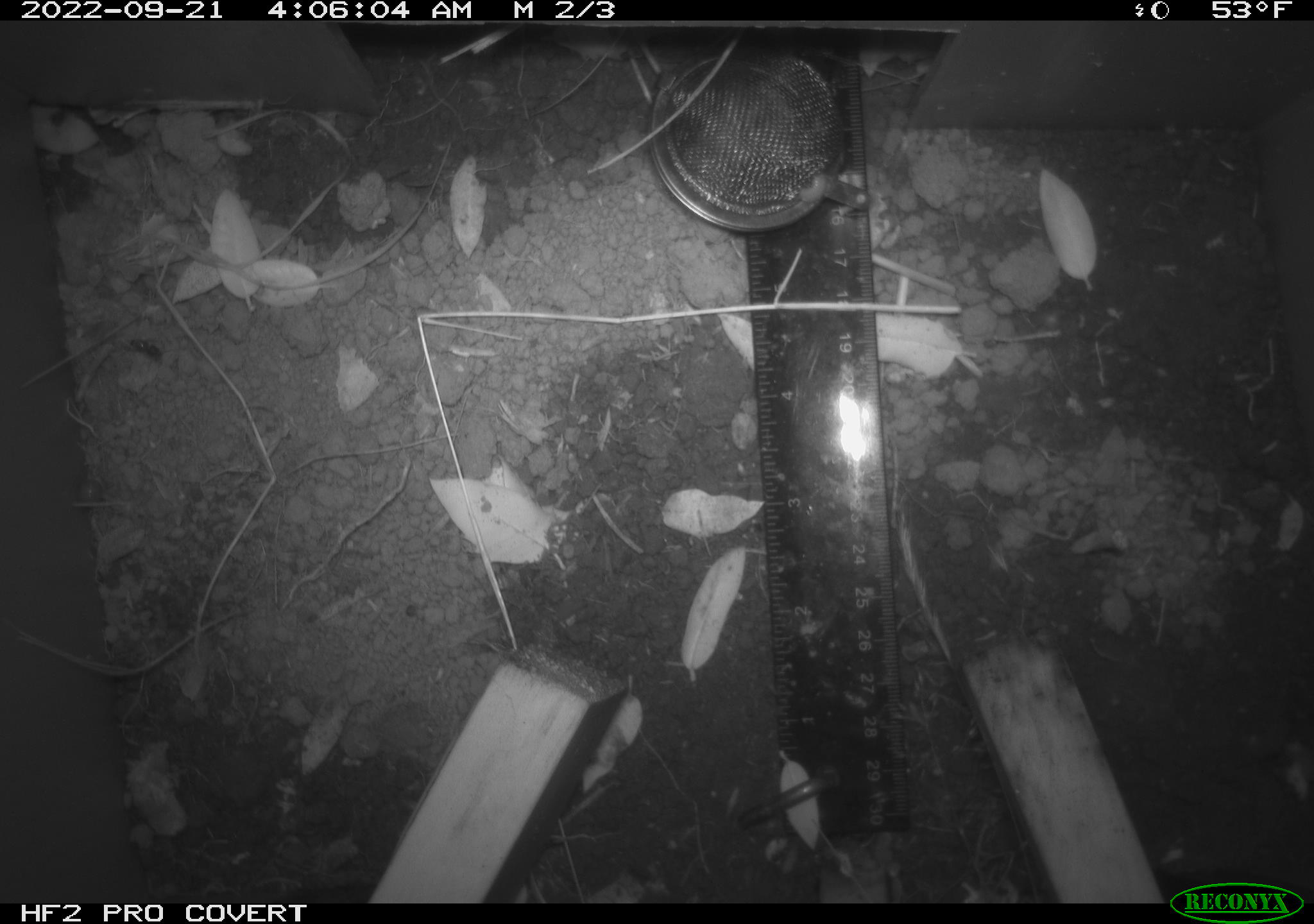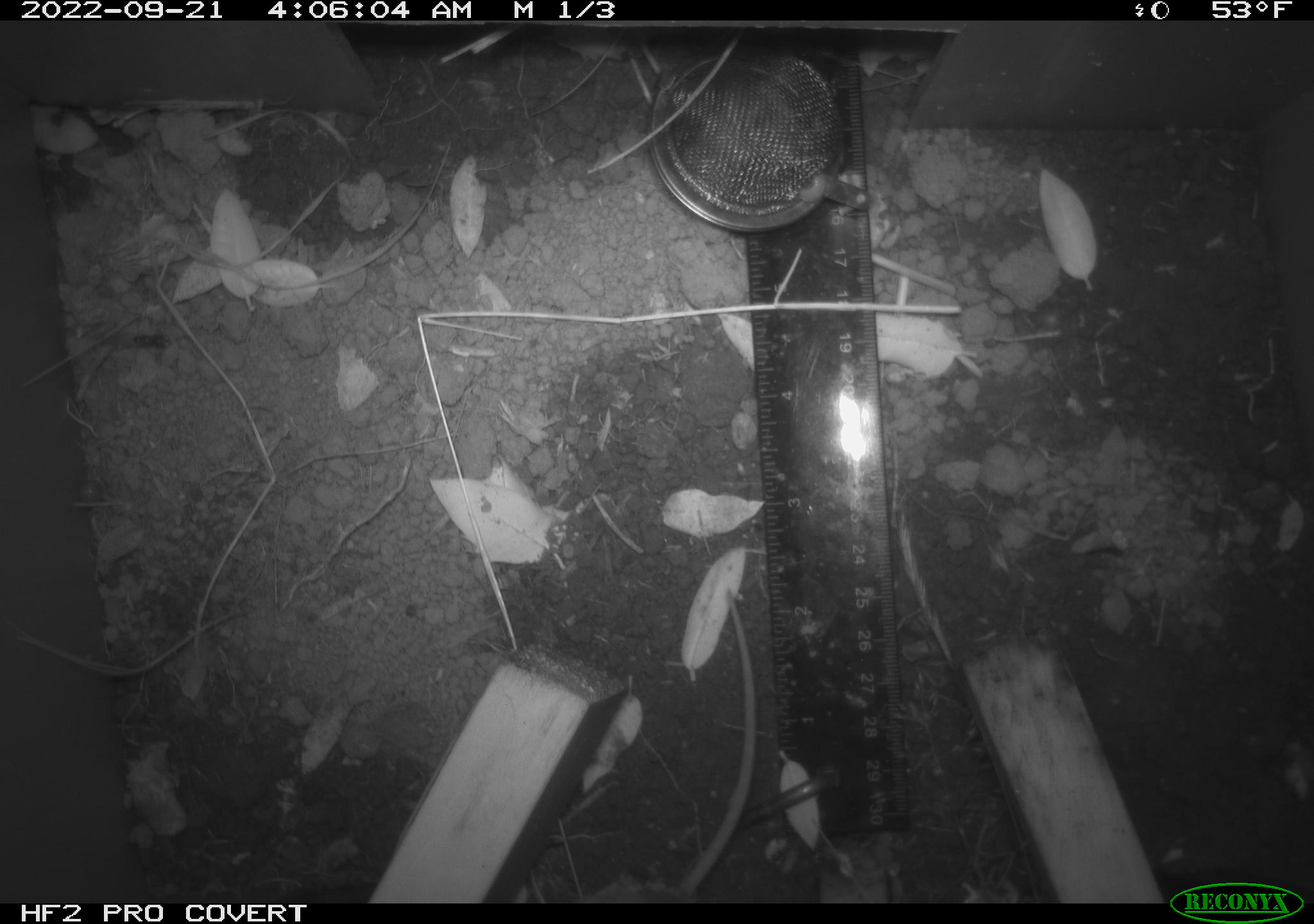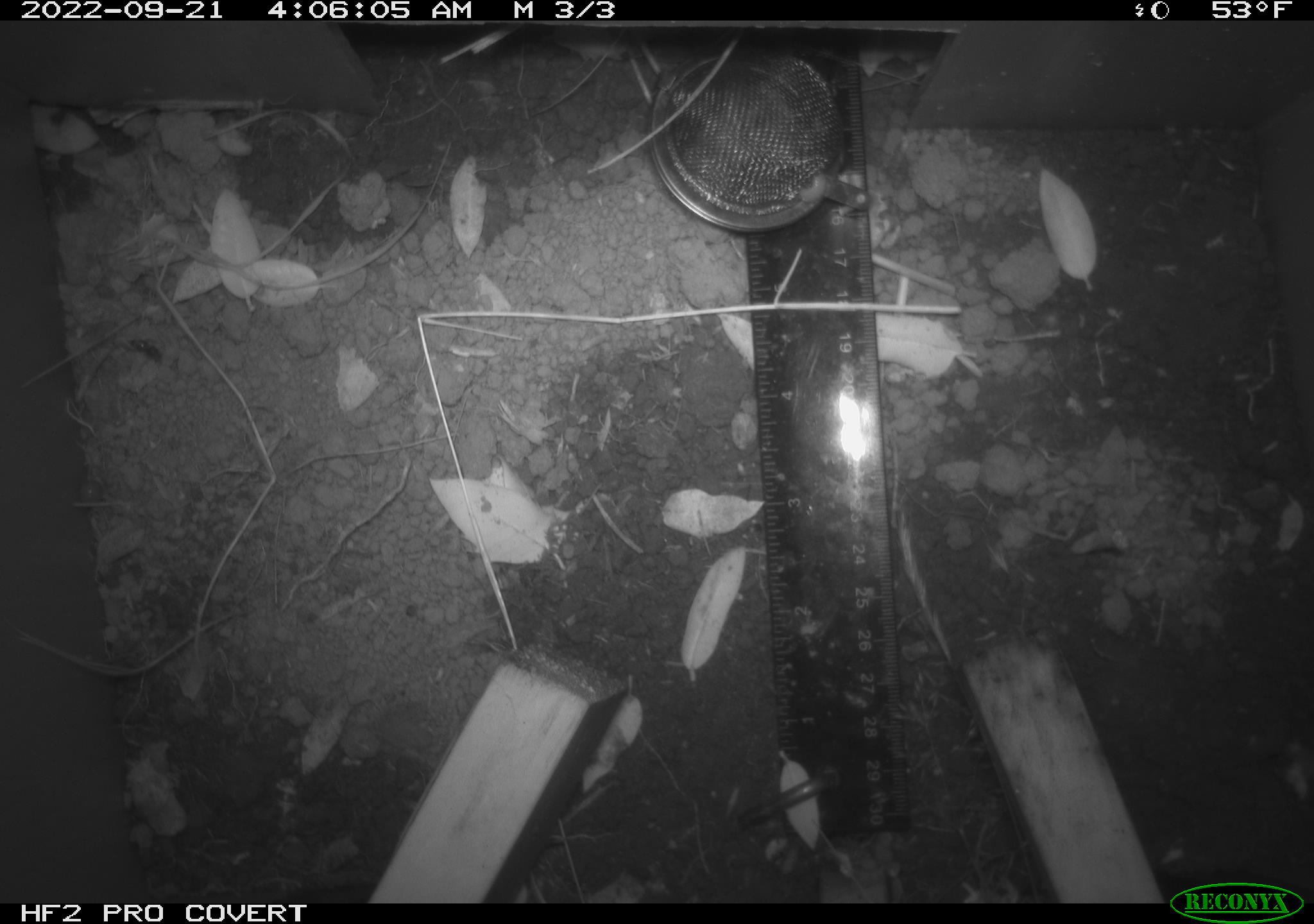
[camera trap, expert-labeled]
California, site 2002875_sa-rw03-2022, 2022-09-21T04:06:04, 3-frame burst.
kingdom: Animalia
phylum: Chordata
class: Mammalia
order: Rodentia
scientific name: Rodentia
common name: mouse species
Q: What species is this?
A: Mouse species (Rodentia).